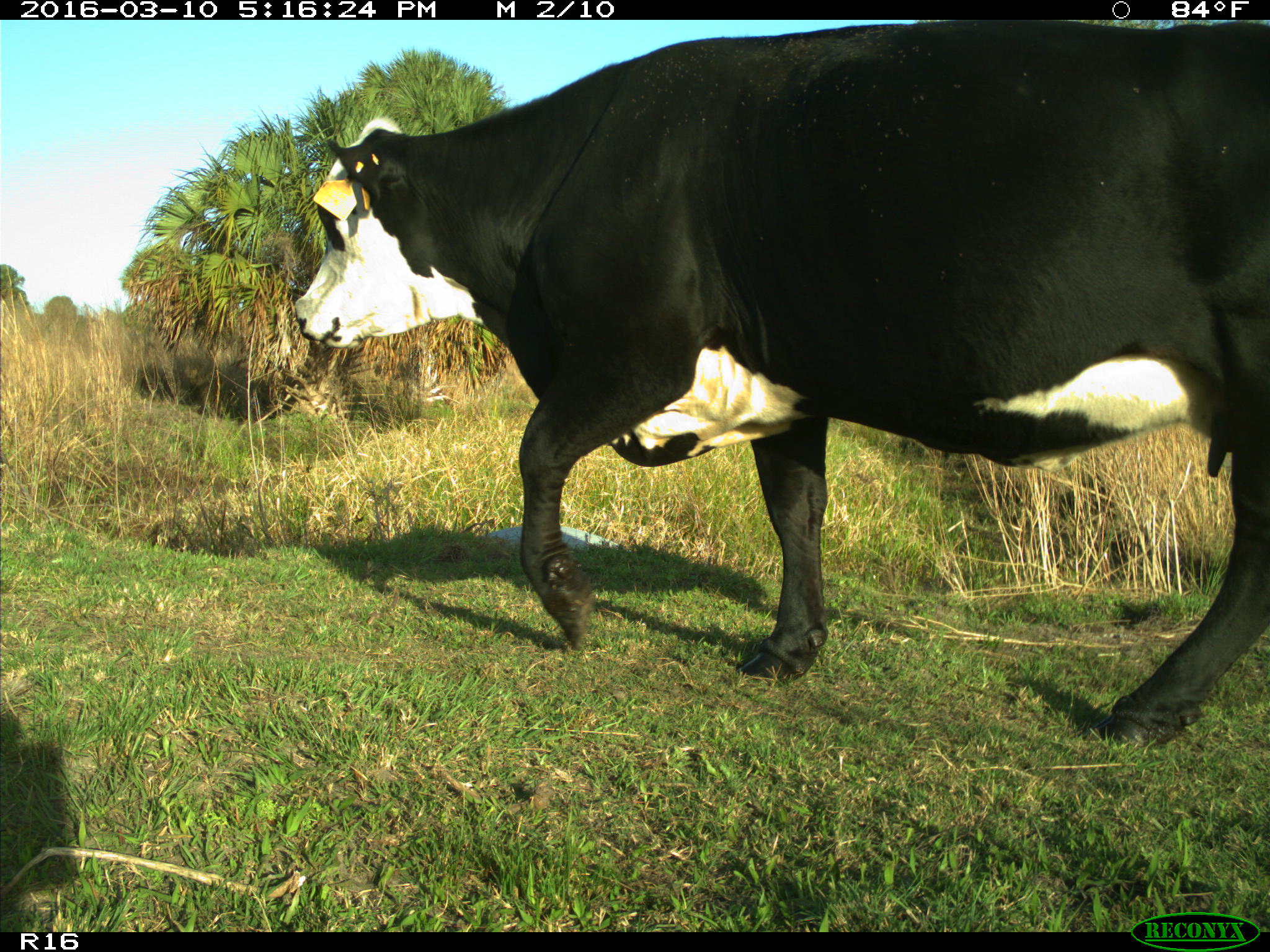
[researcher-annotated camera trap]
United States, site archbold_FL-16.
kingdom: Animalia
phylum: Chordata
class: Mammalia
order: Artiodactyla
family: Bovidae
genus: Bos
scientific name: Bos taurus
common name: domestic cow